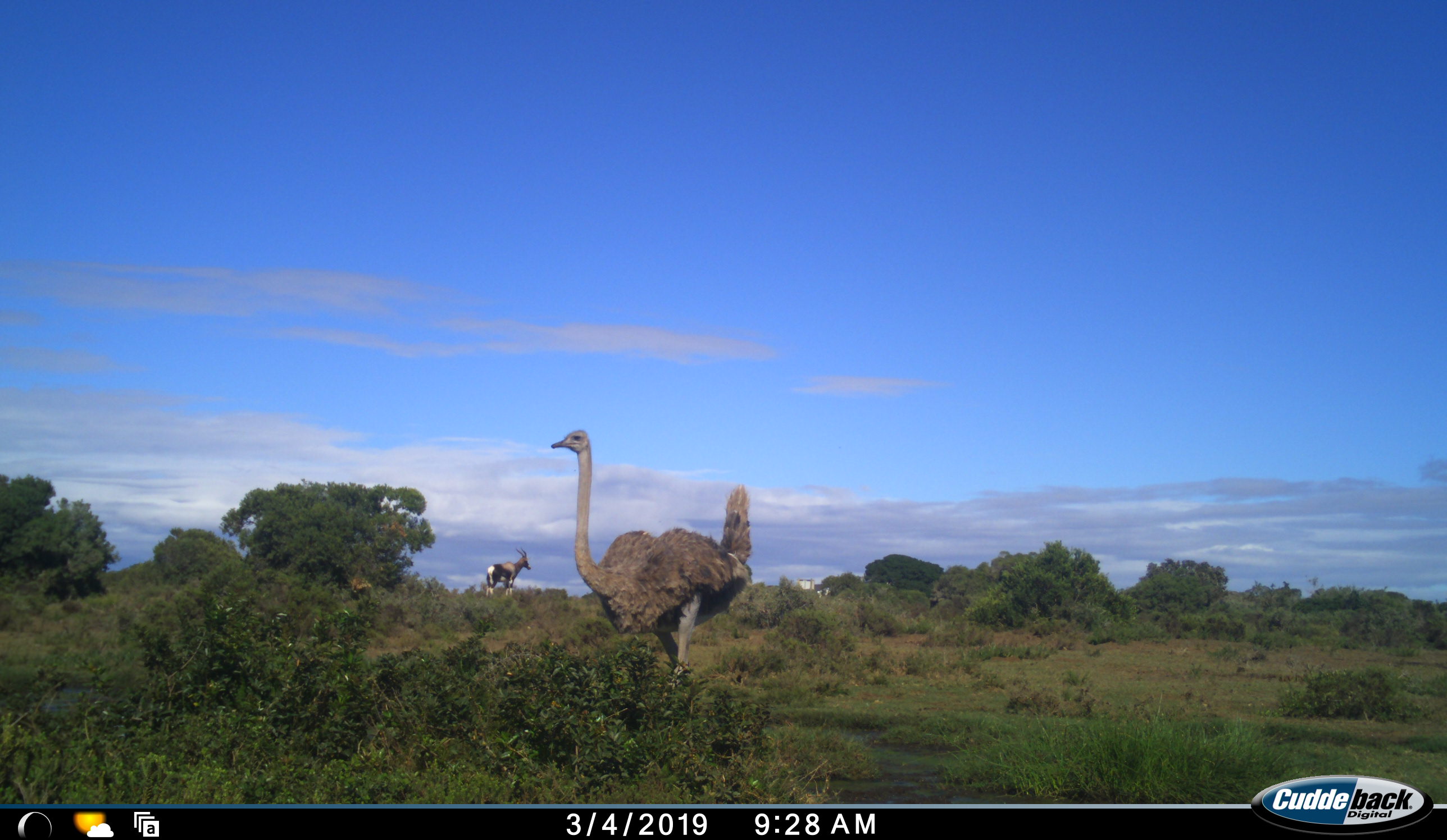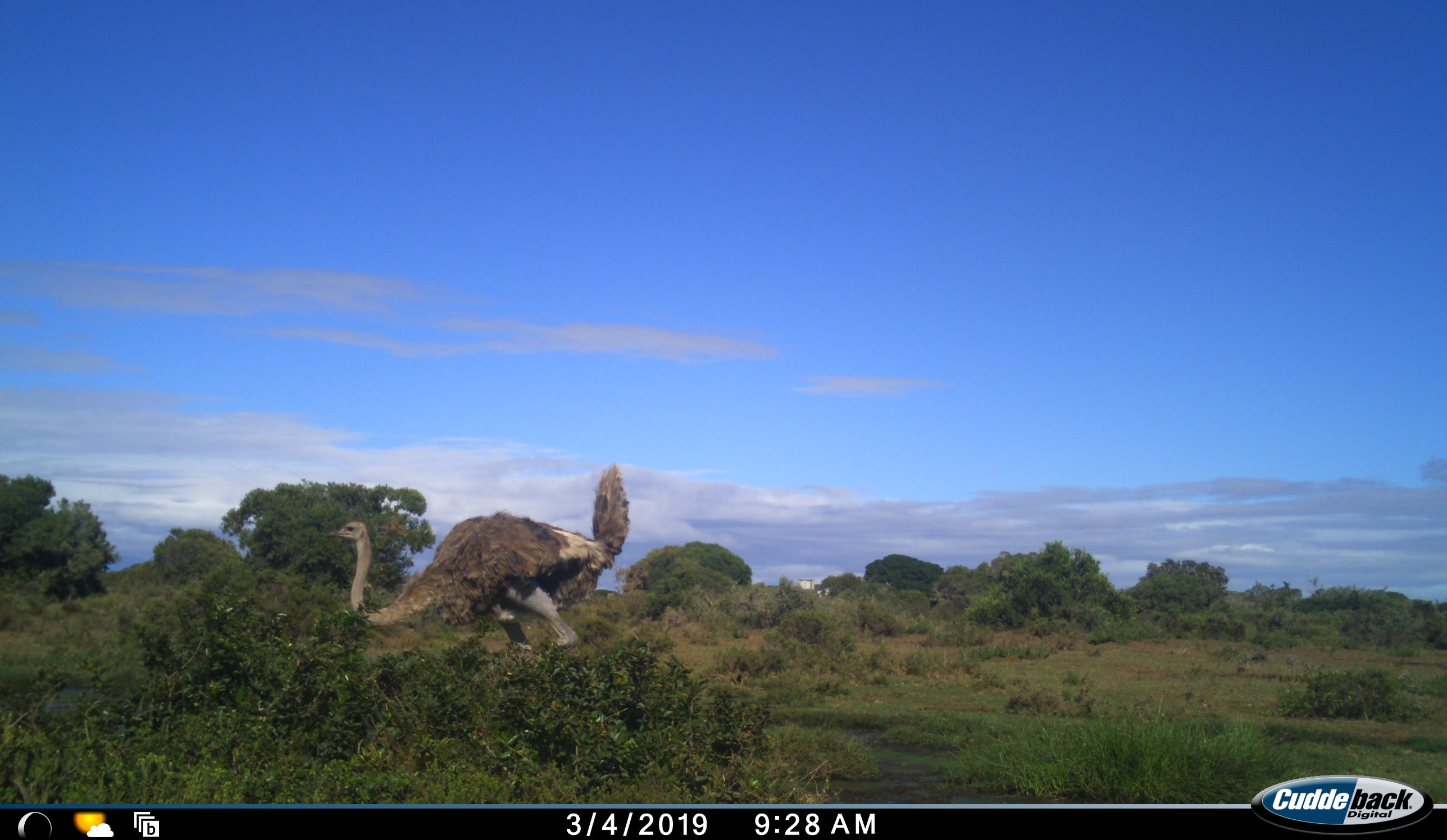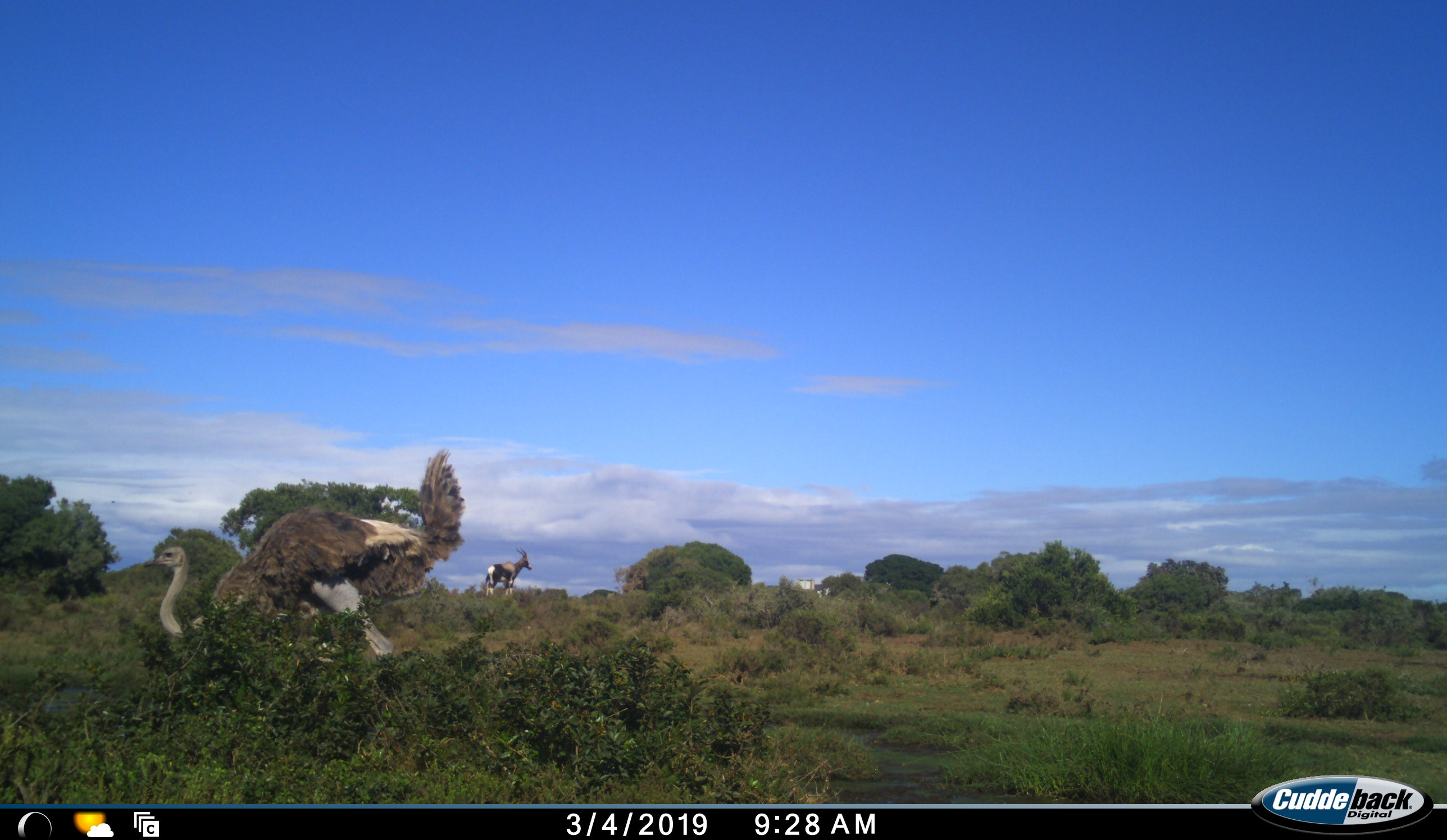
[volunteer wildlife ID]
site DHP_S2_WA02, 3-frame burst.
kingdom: Animalia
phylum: Chordata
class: Mammalia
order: Artiodactyla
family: Bovidae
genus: Damaliscus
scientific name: Damaliscus pygargus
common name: bontebok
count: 1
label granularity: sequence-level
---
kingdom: Animalia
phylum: Chordata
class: Aves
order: Struthioniformes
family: Struthionidae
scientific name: Struthionidae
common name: ostrich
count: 1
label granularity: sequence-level